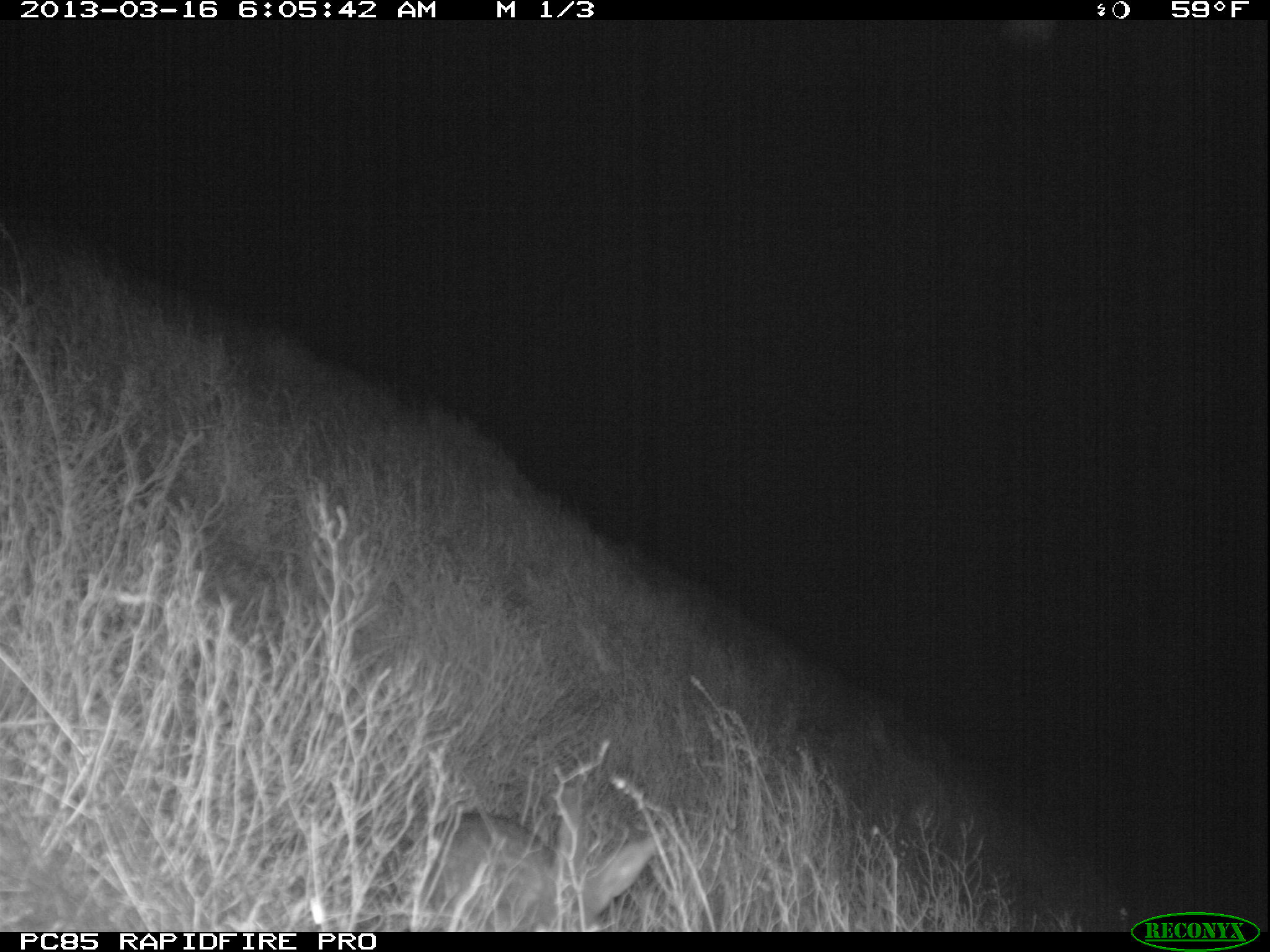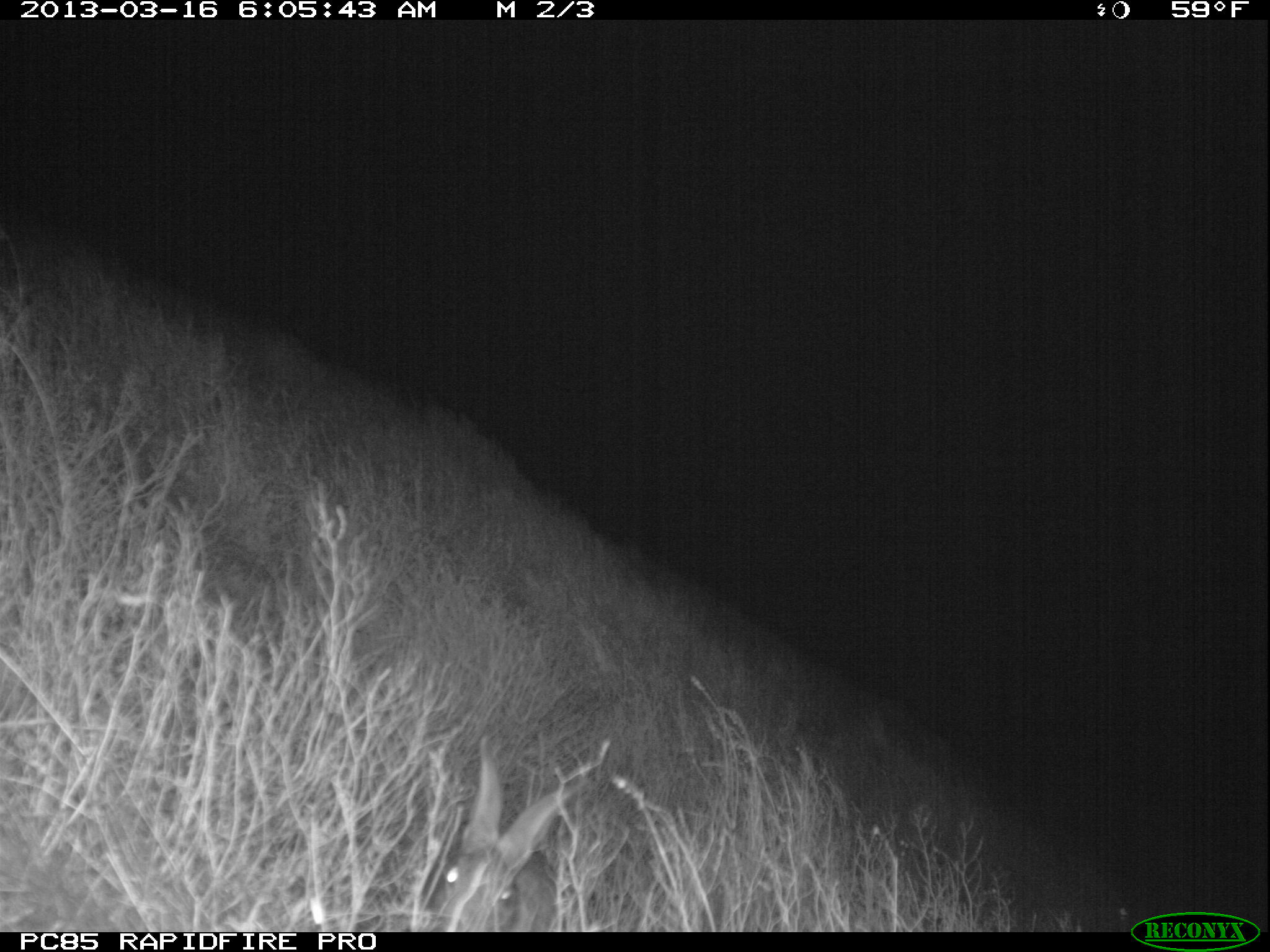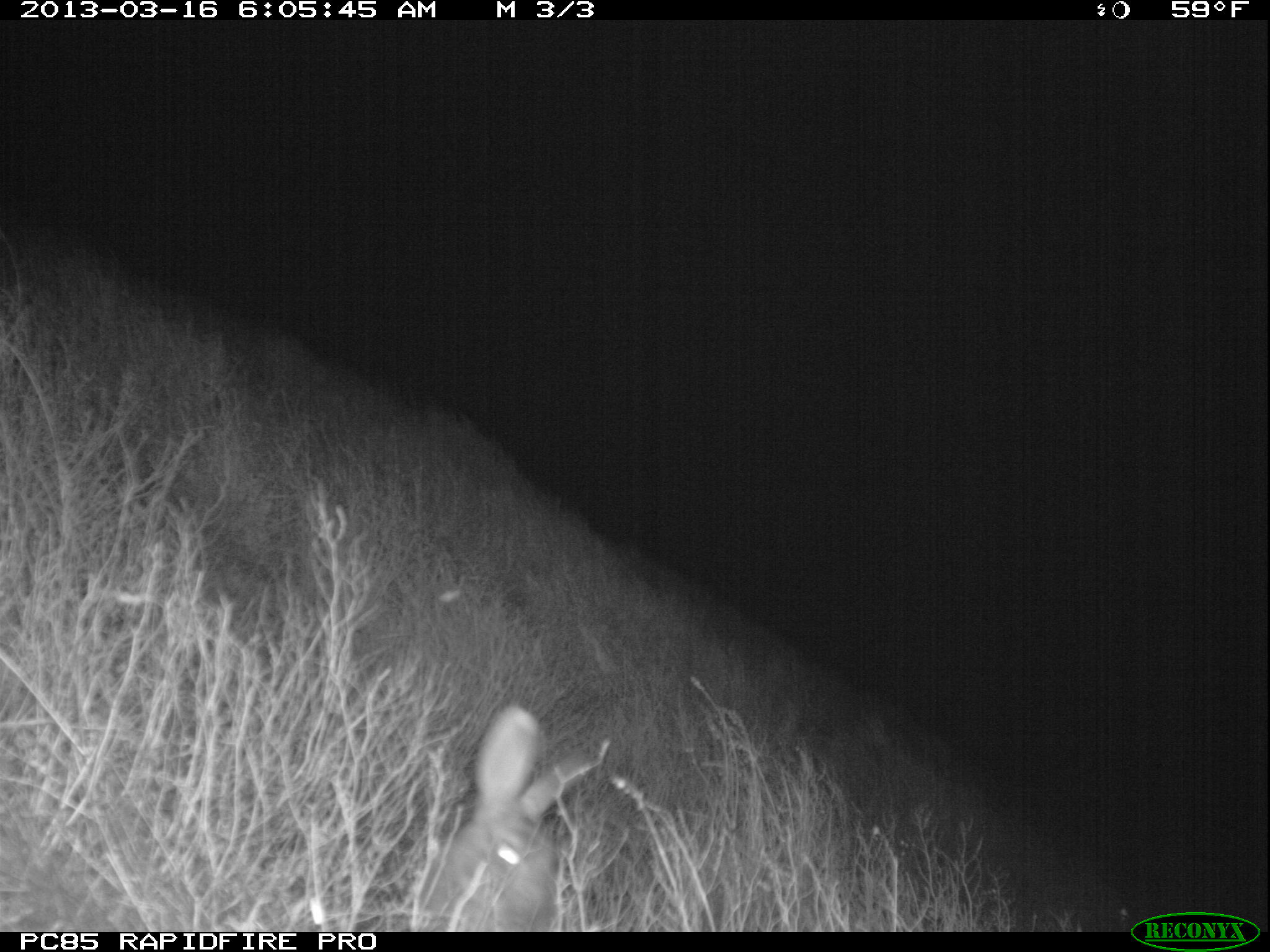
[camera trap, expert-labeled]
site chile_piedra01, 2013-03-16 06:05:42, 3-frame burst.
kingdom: Animalia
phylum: Chordata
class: Mammalia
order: Lagomorpha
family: Leporidae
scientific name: Leporidae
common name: rabbits and hares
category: rabbit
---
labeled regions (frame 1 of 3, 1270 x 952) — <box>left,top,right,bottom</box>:
rabbit: <box>406,784,658,930</box>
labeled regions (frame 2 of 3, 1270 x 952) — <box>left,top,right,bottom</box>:
rabbit: <box>417,741,590,930</box>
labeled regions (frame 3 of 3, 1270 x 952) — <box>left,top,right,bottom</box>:
rabbit: <box>412,708,601,931</box>